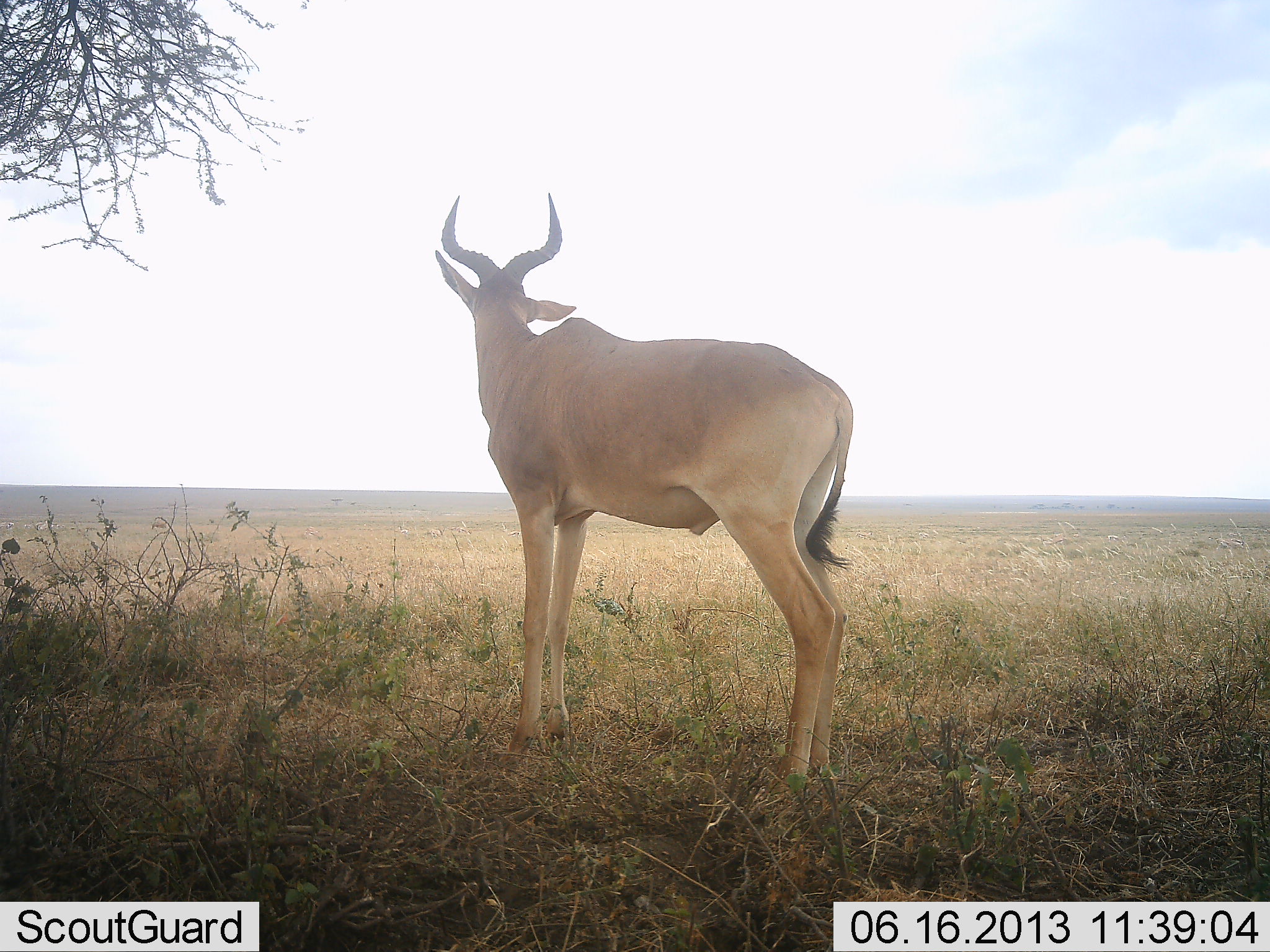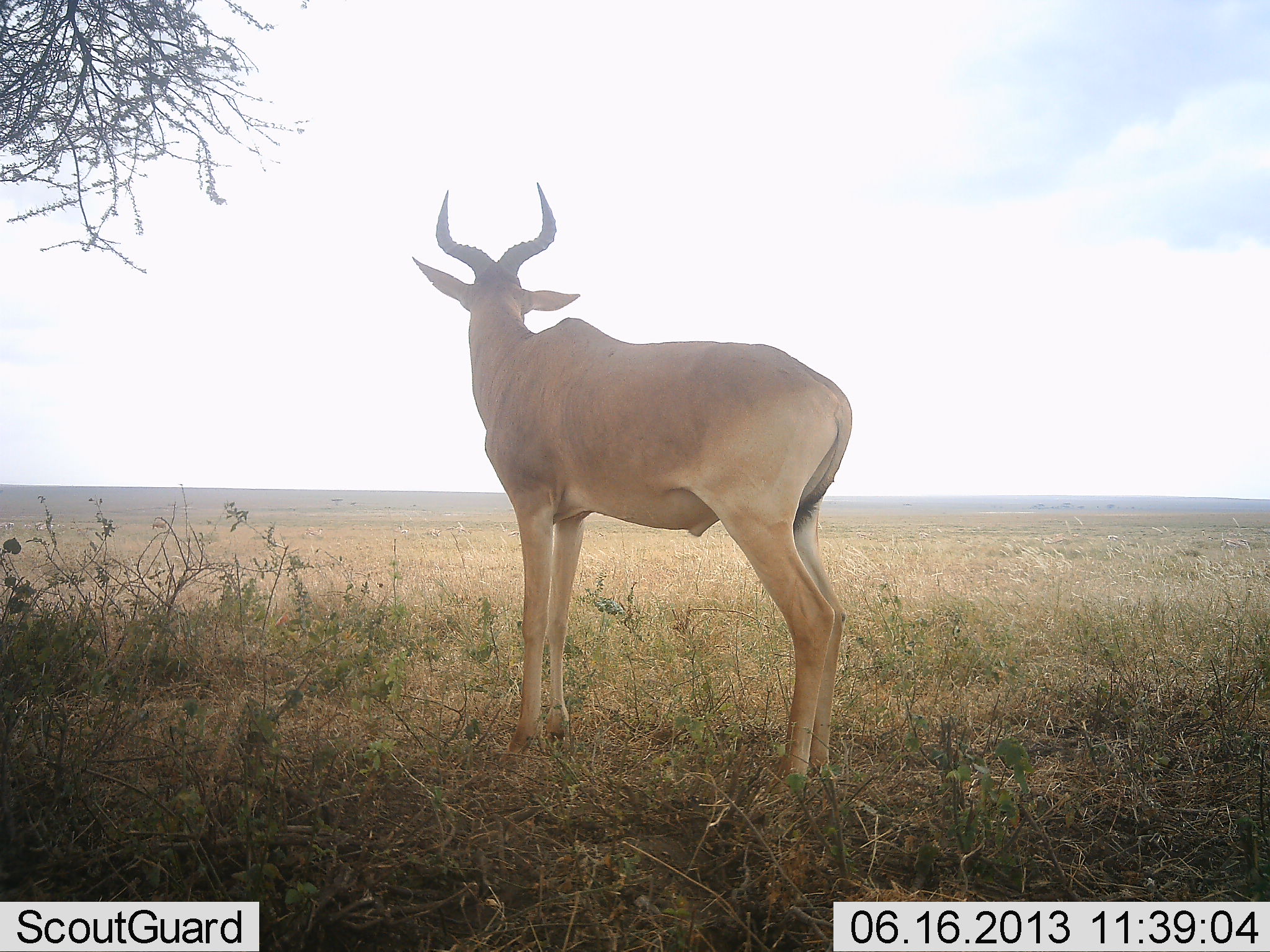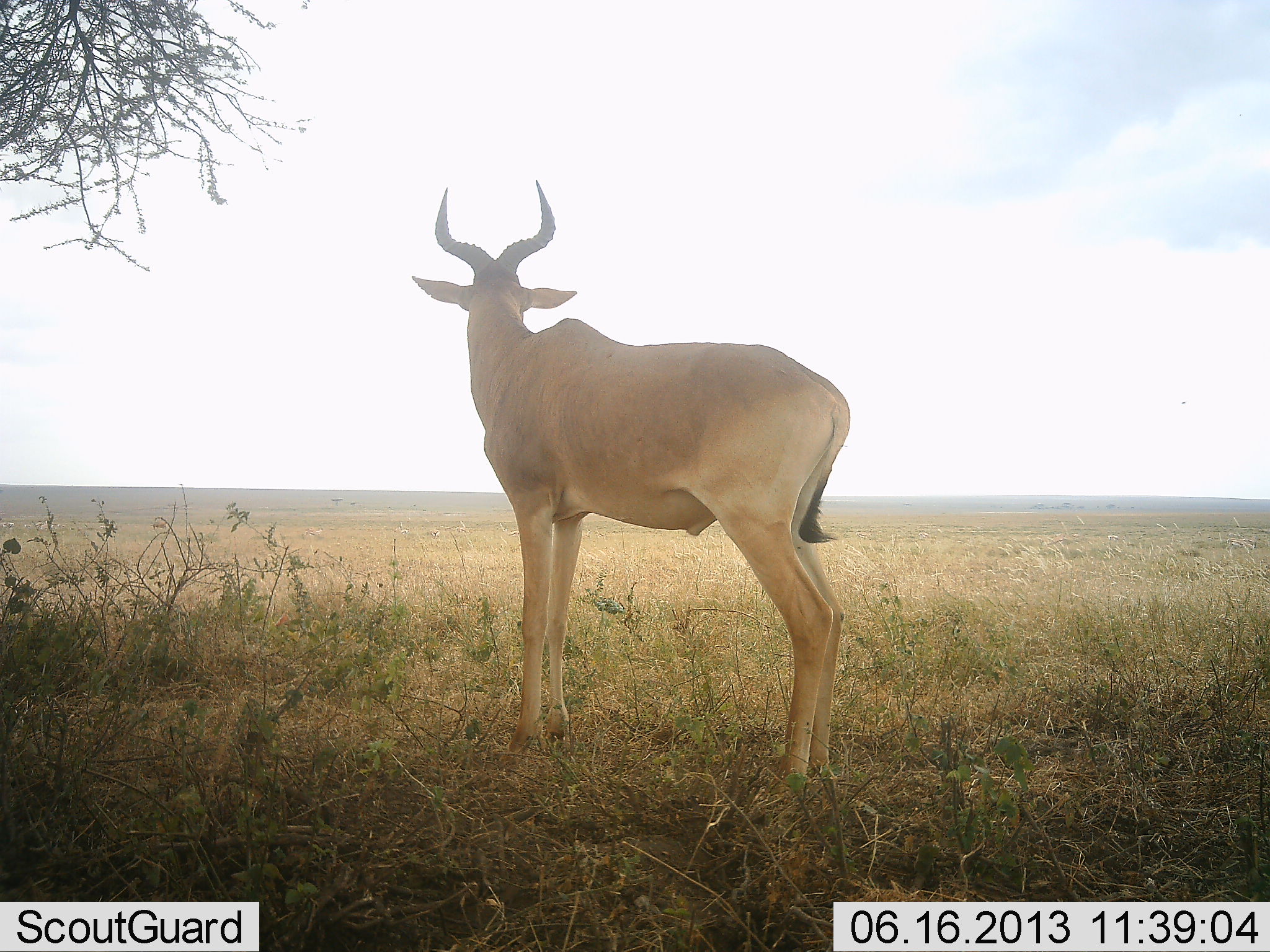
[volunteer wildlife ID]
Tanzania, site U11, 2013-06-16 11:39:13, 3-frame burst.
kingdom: Animalia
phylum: Chordata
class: Mammalia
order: Artiodactyla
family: Bovidae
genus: Alcelaphus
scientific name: Alcelaphus buselaphus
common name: hartebeest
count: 1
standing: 100%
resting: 0%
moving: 0%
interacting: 0%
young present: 0%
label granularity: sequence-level